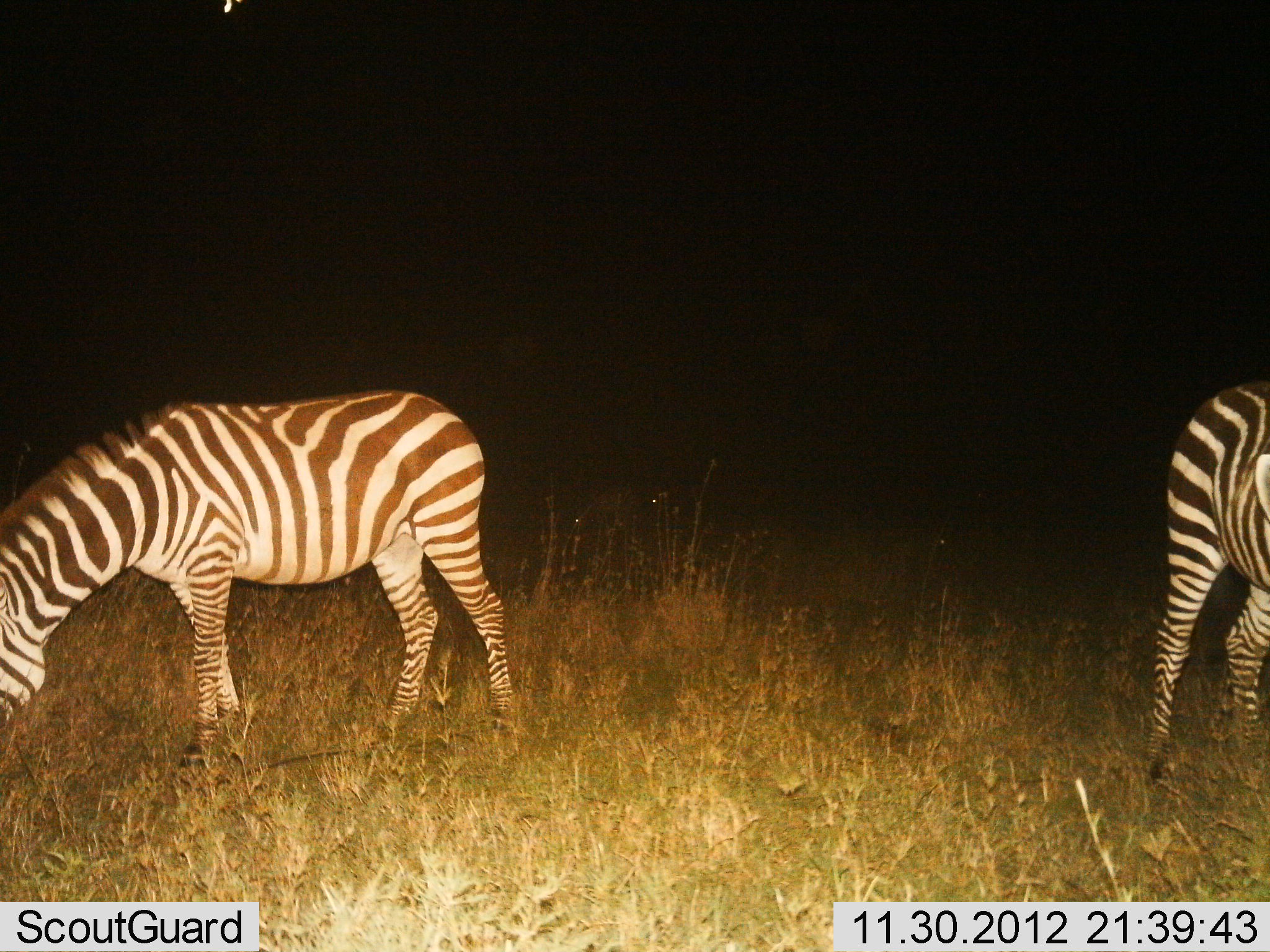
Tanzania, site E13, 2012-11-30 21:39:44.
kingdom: Animalia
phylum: Chordata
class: Mammalia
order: Perissodactyla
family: Equidae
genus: Equus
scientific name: Equus quagga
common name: plains zebra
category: zebra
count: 2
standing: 20%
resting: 0%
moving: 10%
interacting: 0%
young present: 0%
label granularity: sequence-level